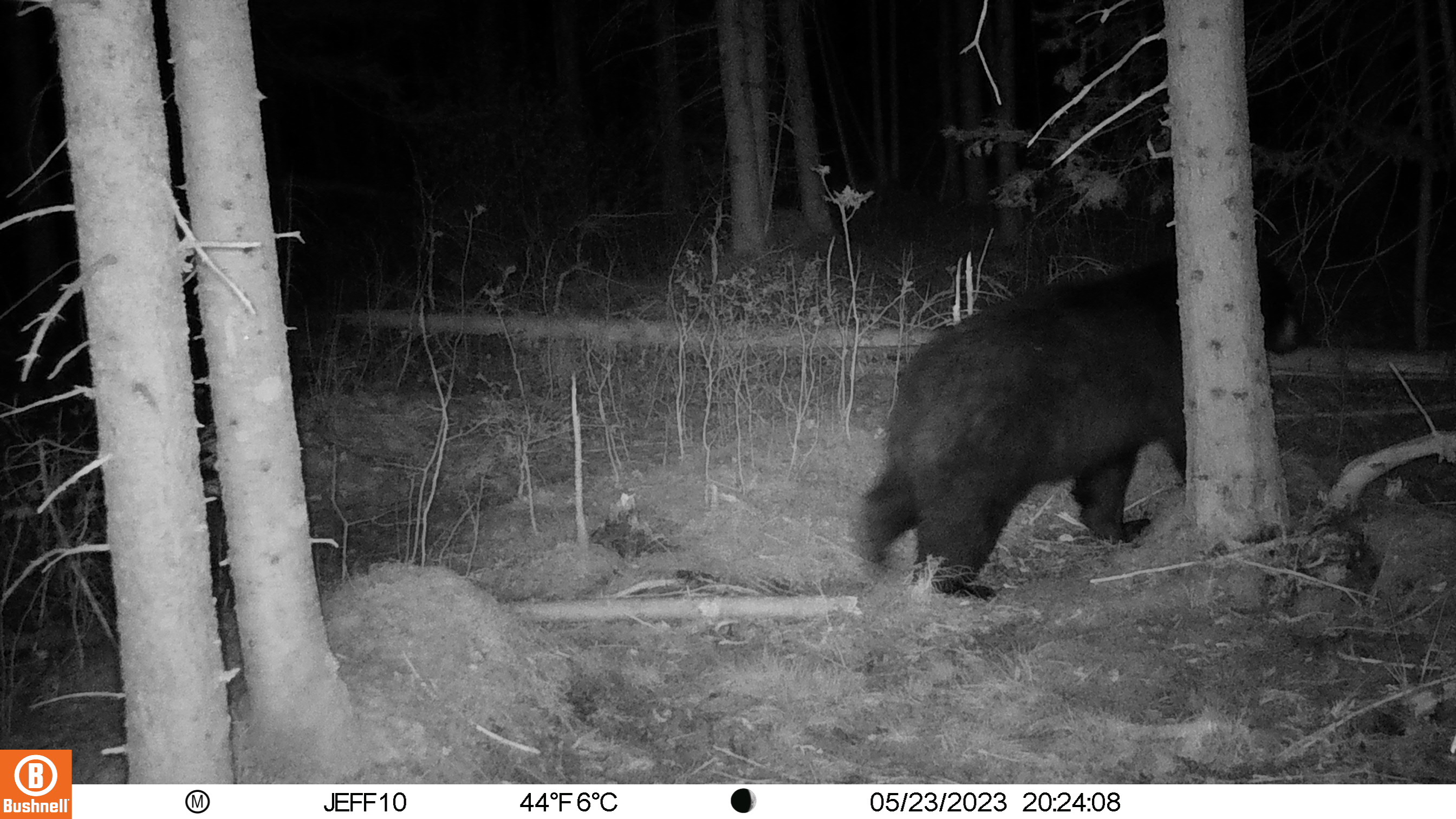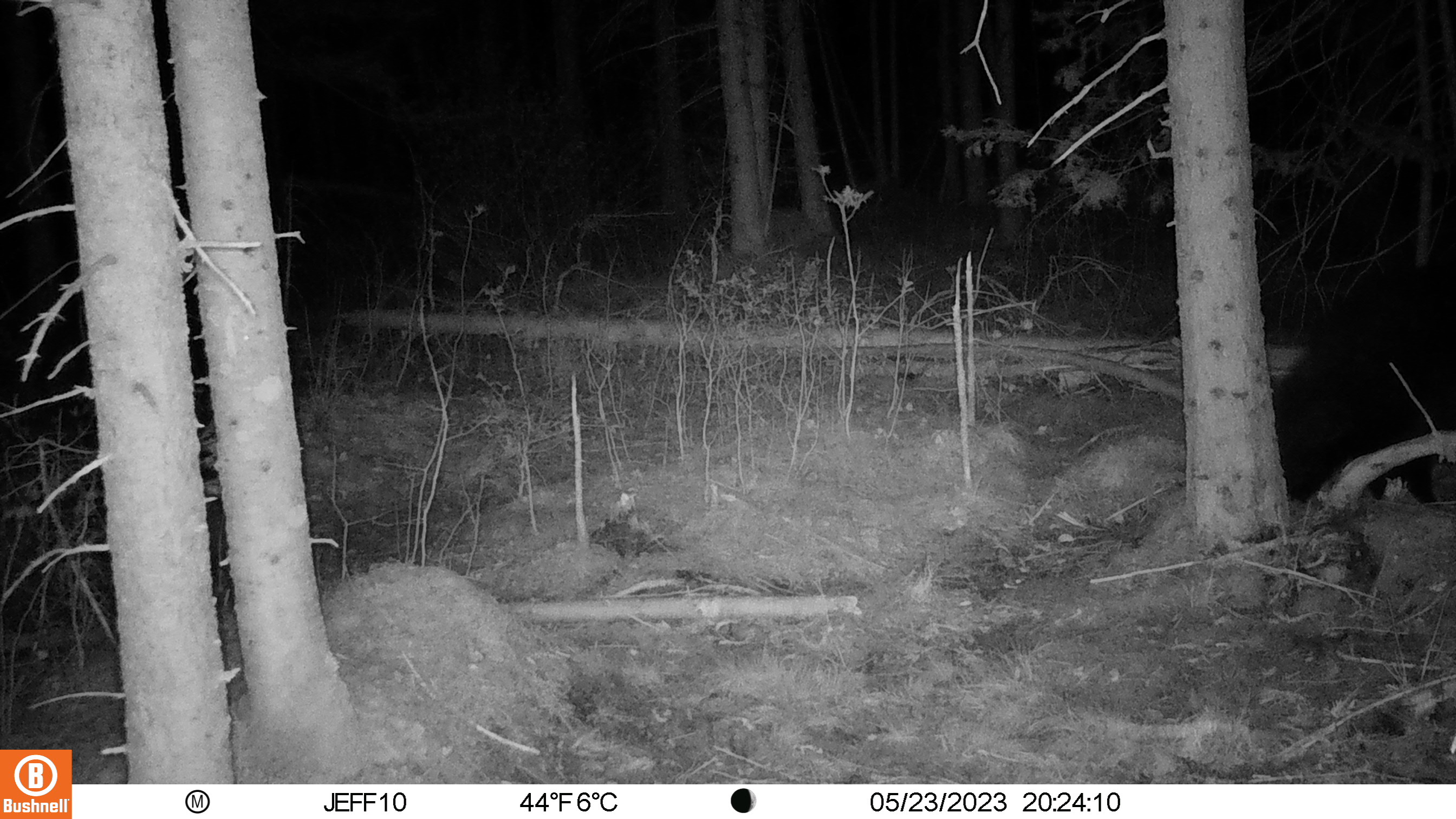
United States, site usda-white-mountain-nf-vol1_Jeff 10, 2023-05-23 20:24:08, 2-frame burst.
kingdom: Animalia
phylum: Chordata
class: Mammalia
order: Carnivora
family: Ursidae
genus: Ursus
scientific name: Ursus americanus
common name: black bear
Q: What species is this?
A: Black bear (Ursus americanus).